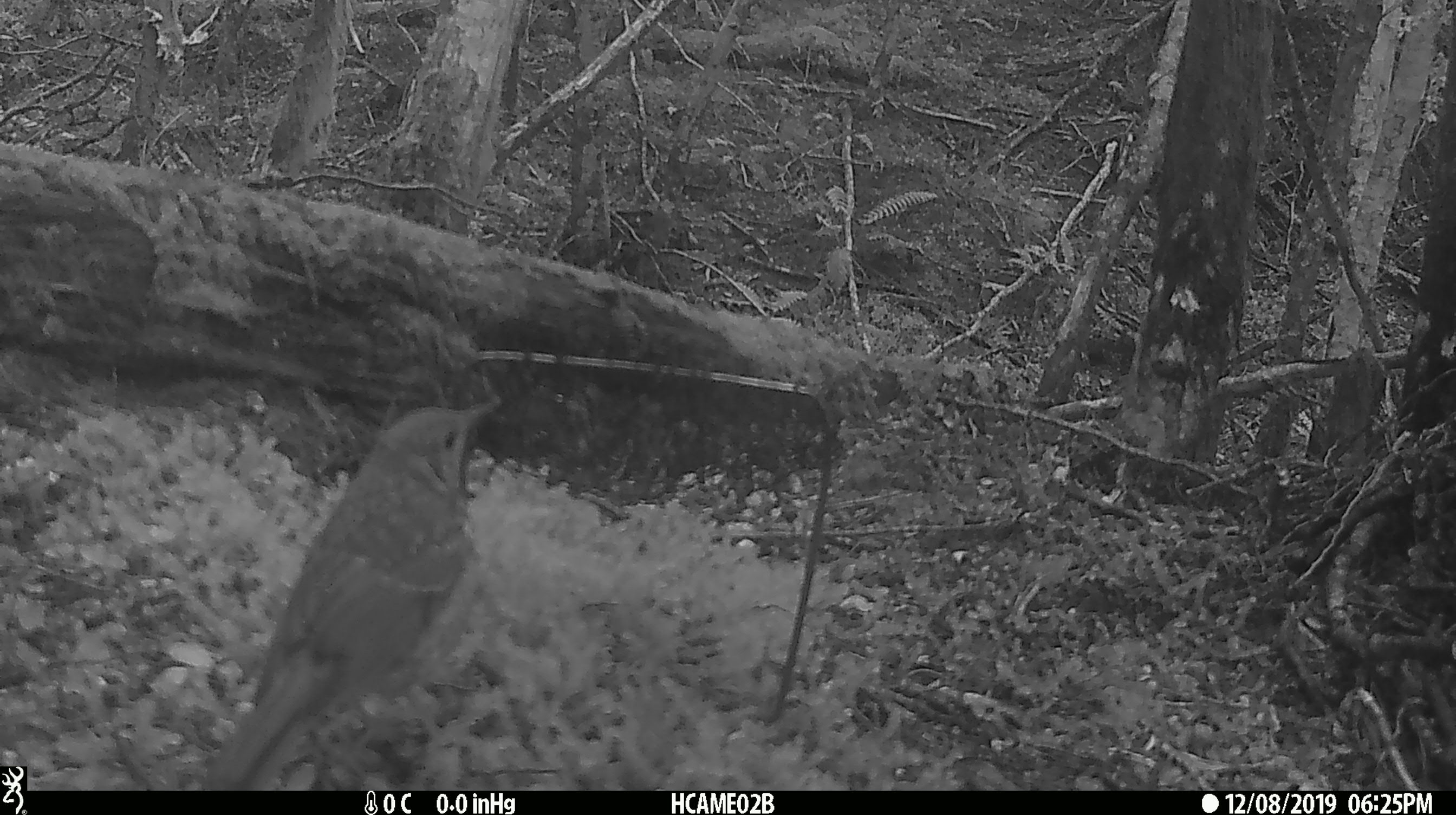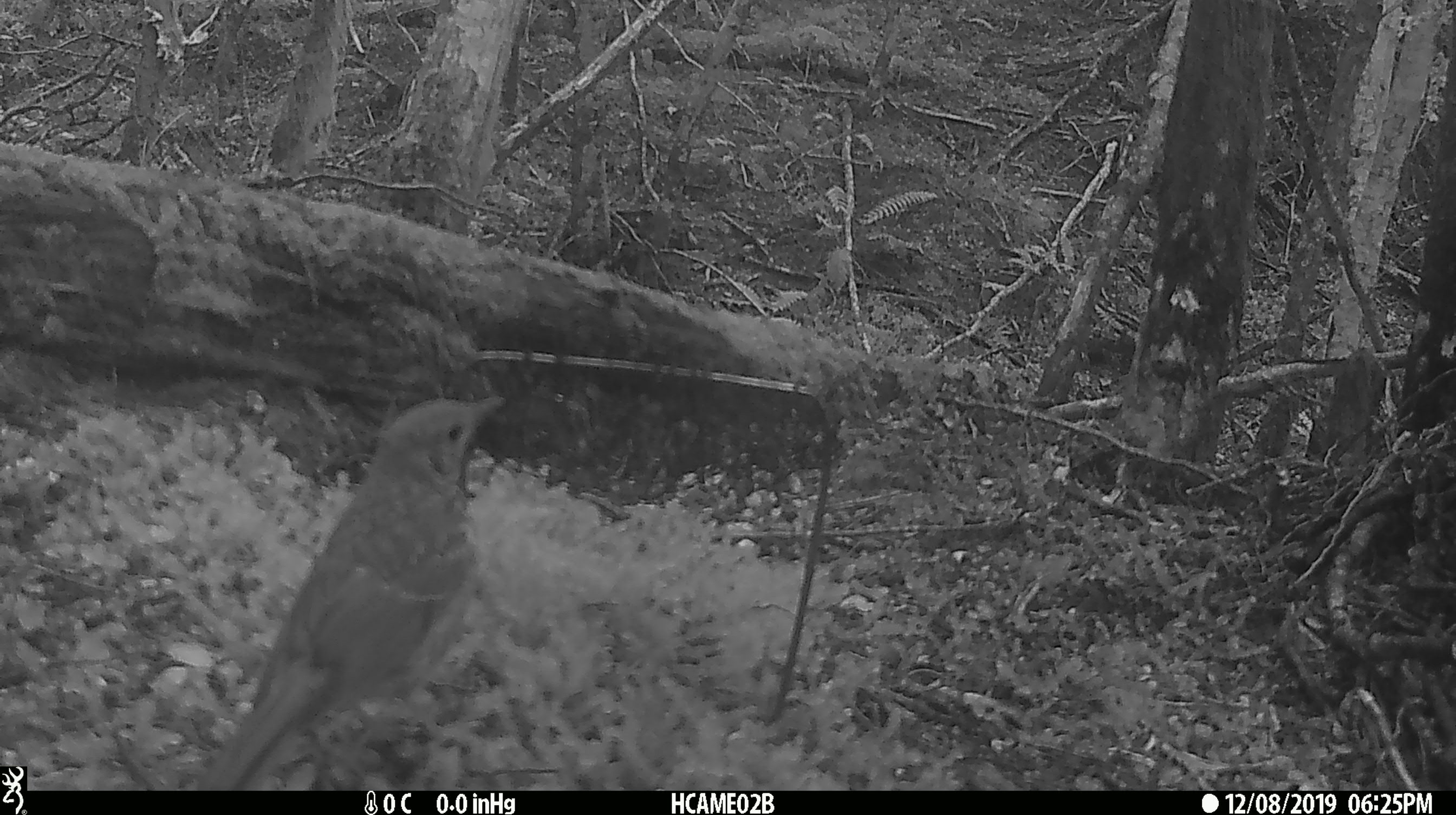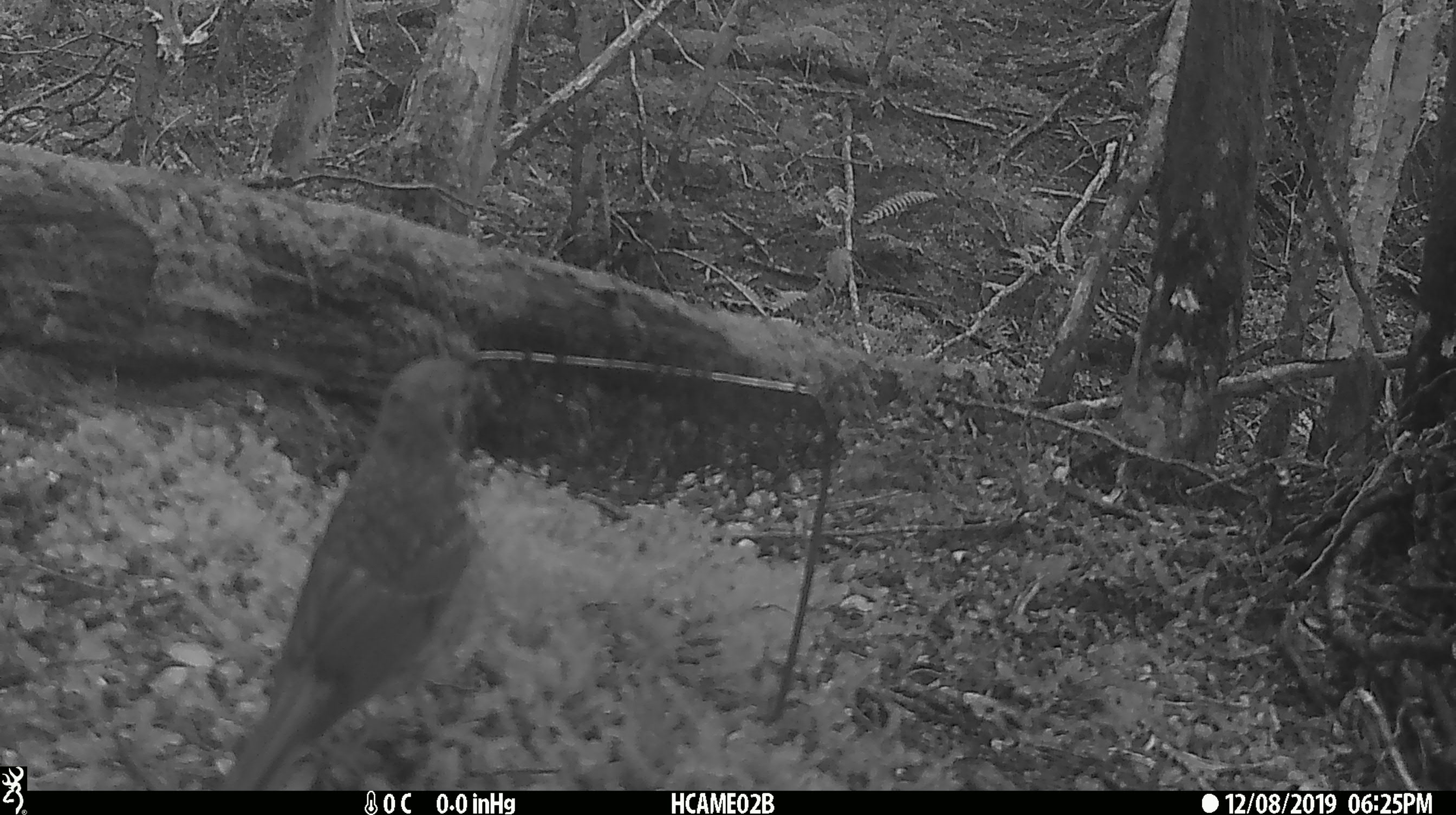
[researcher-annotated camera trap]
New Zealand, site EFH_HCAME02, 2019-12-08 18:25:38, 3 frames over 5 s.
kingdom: Animalia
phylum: Chordata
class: Aves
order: Passeriformes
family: Turdidae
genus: Turdus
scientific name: Turdus philomelos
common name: song thrush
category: thrush